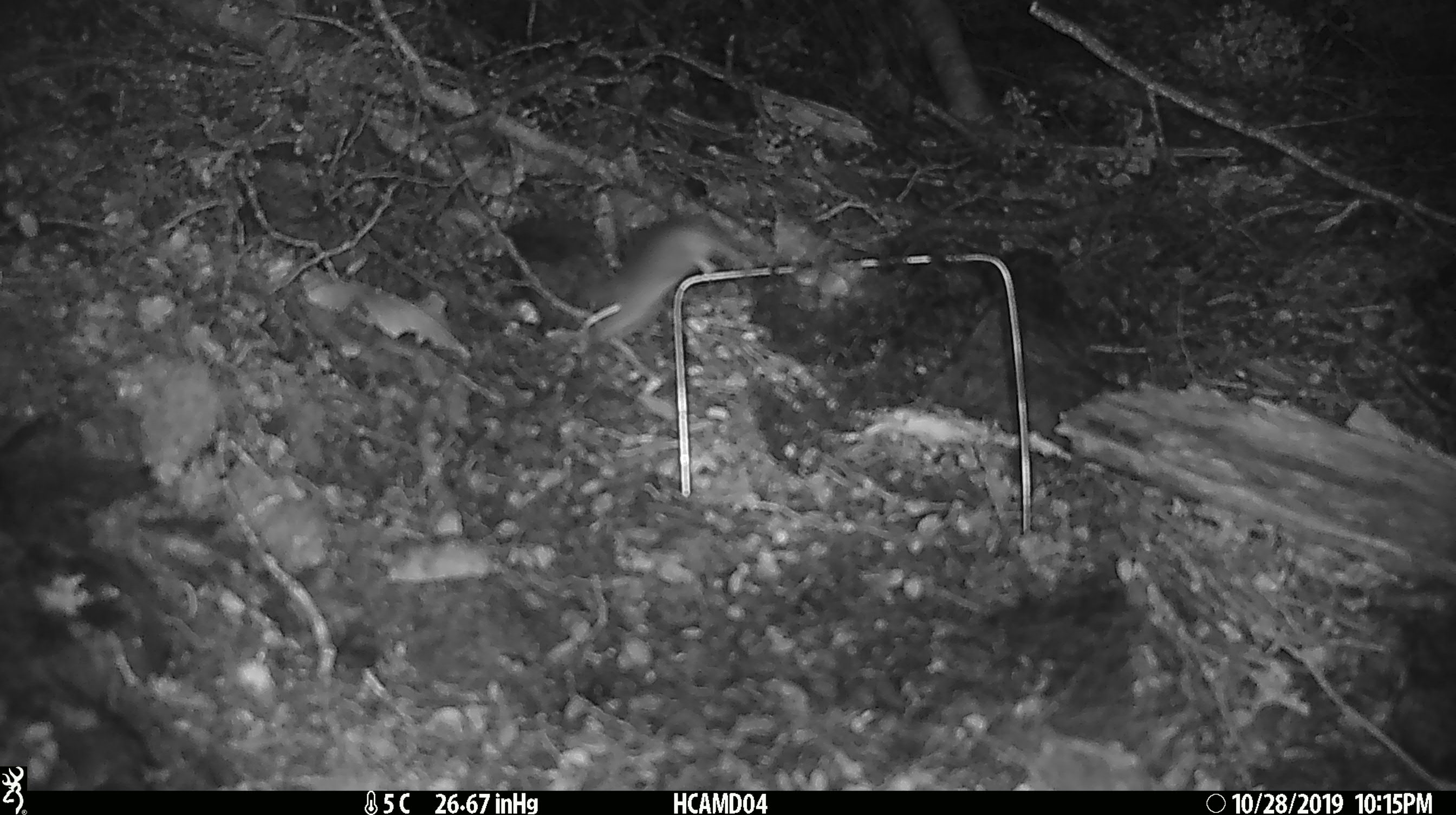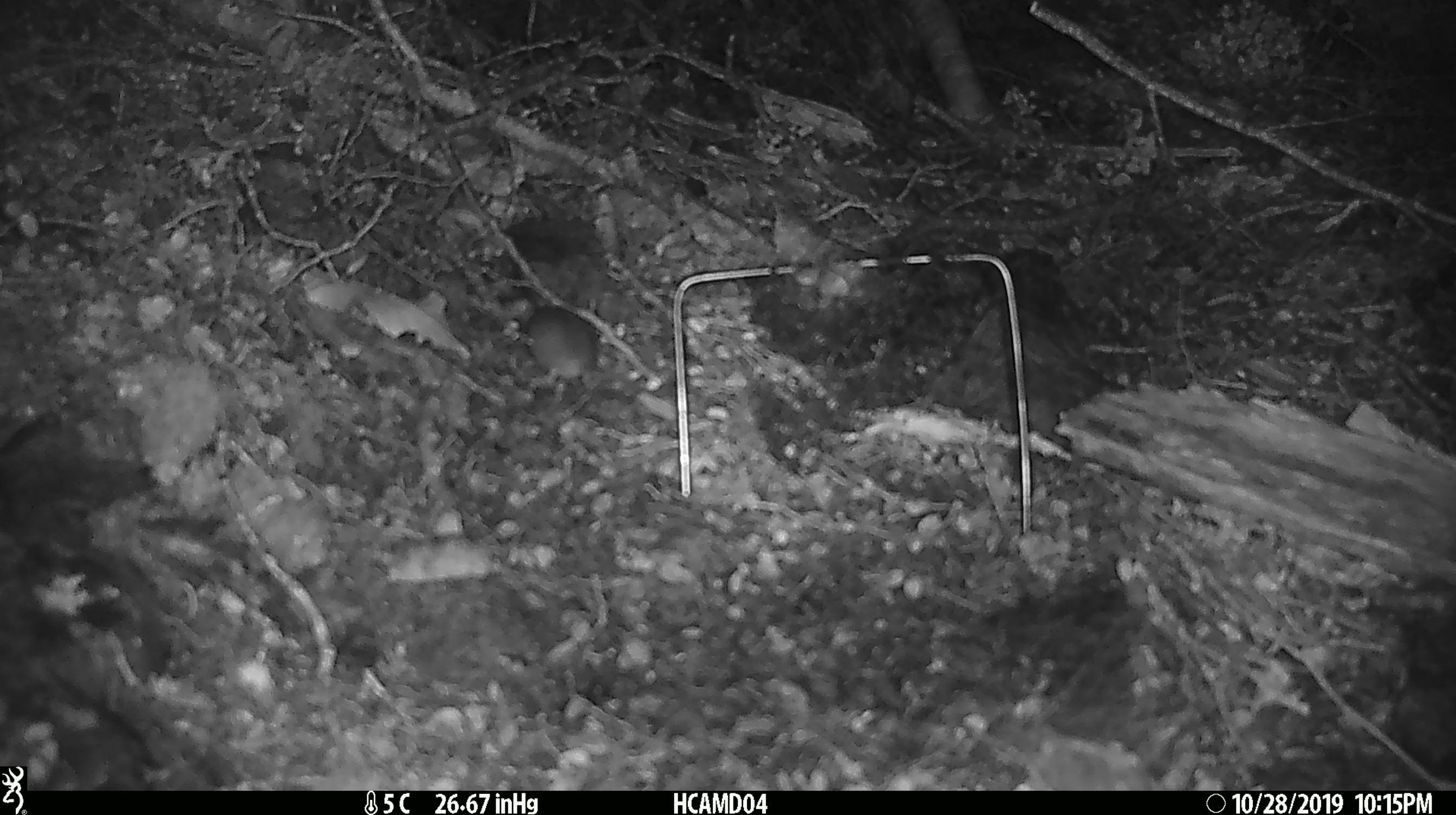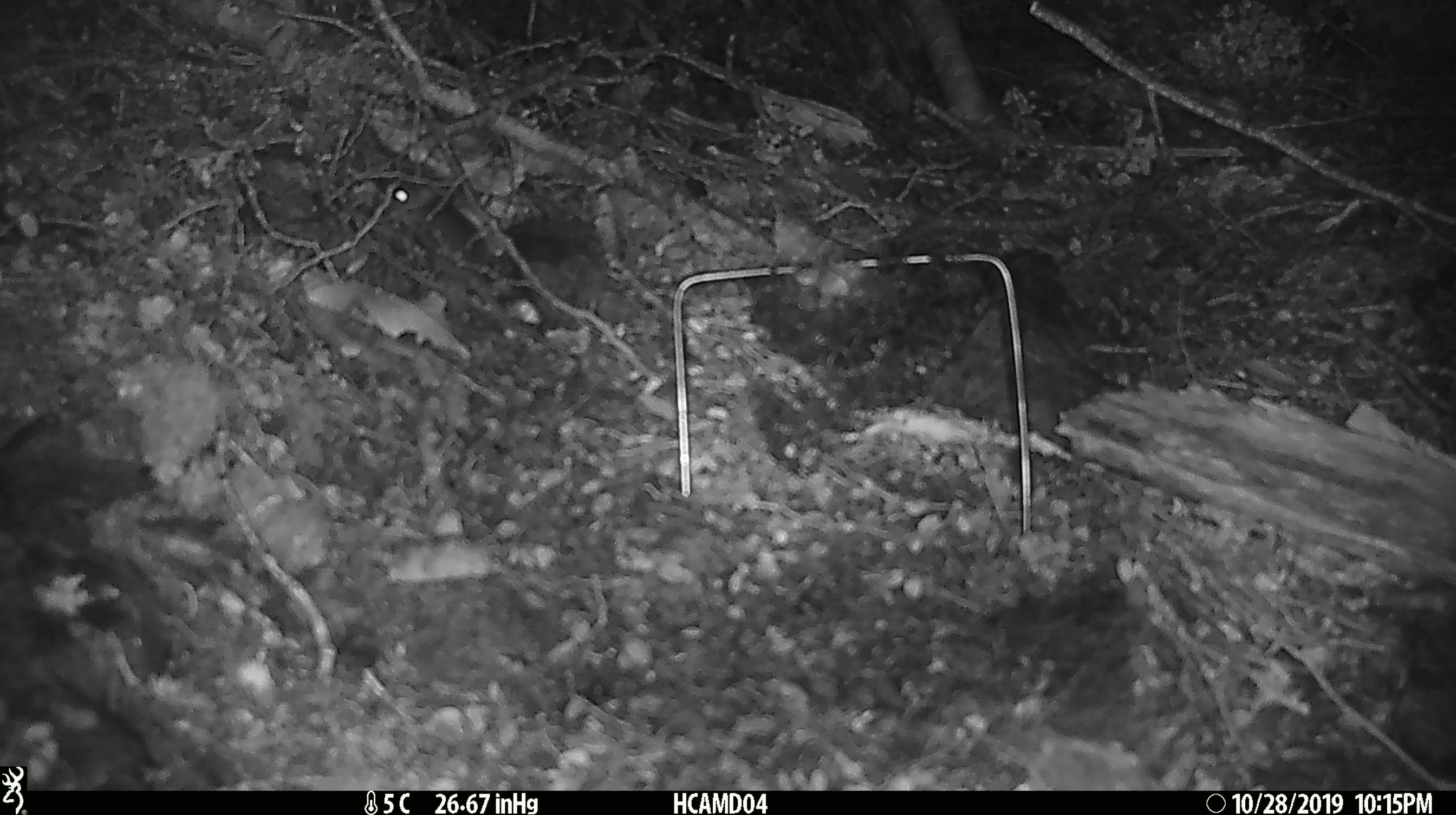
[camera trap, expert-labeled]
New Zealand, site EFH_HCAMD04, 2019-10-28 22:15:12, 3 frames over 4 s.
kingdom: Animalia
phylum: Chordata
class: Mammalia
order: Rodentia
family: Muridae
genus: Mus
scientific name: Mus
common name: mouse